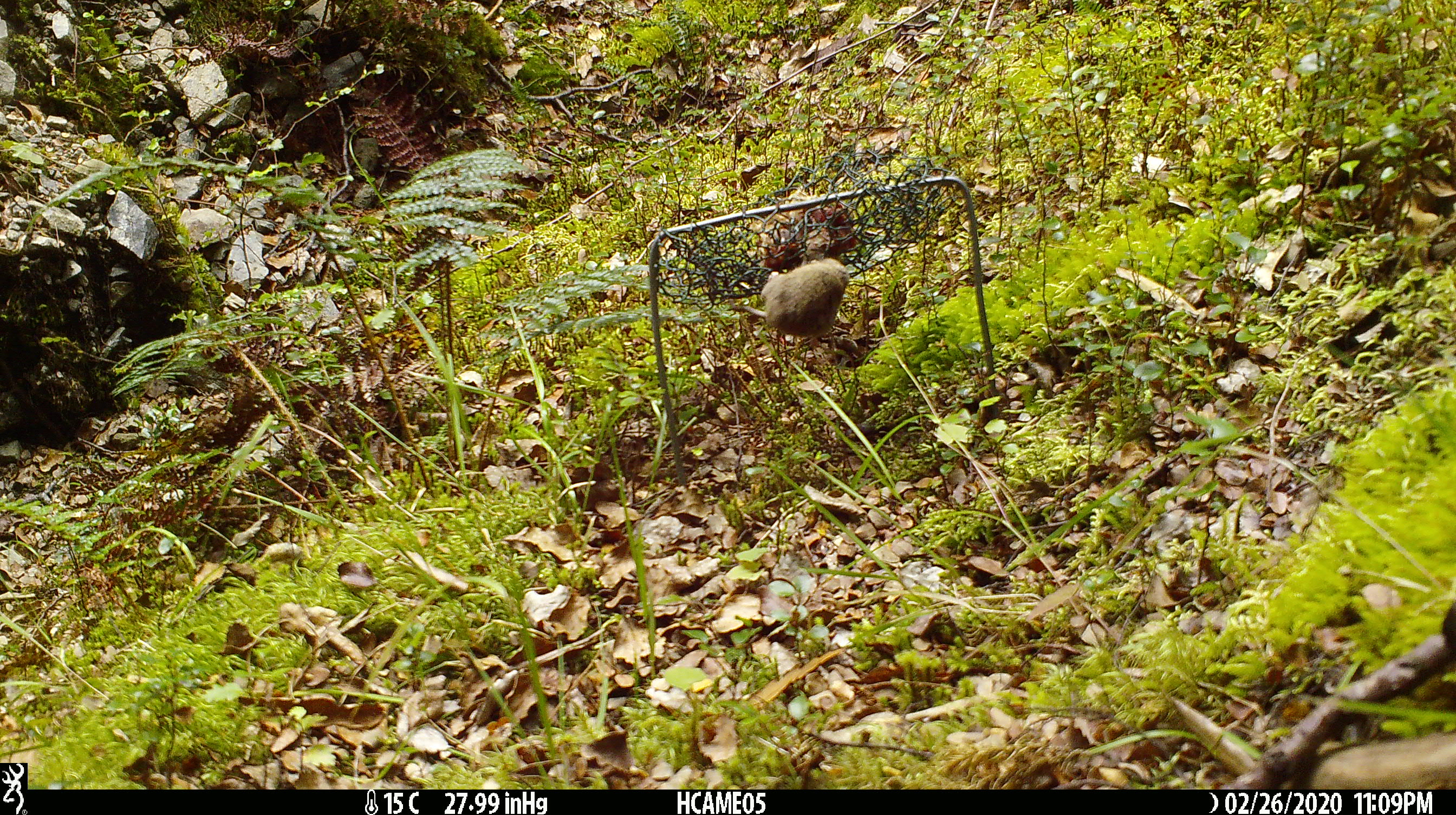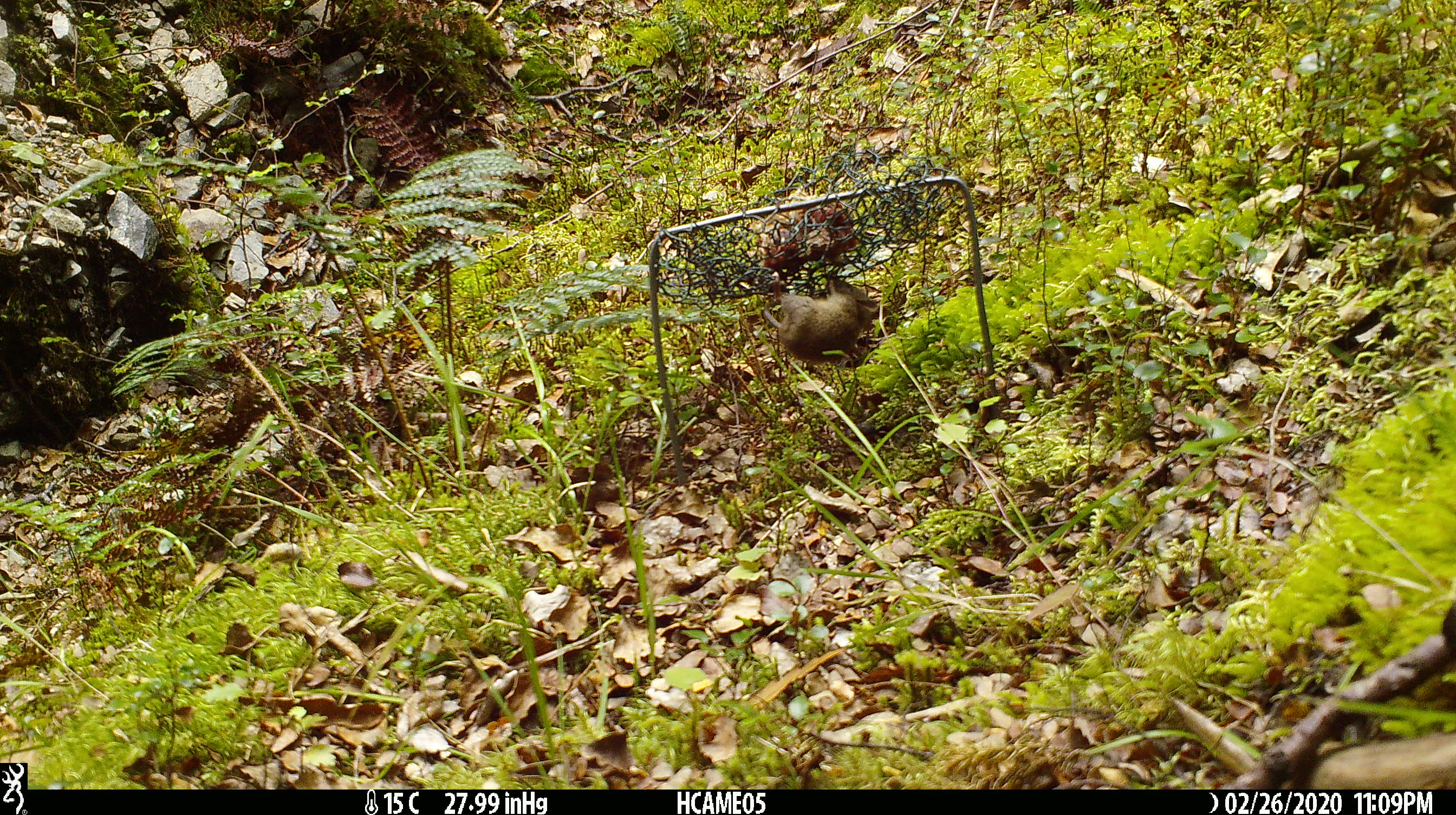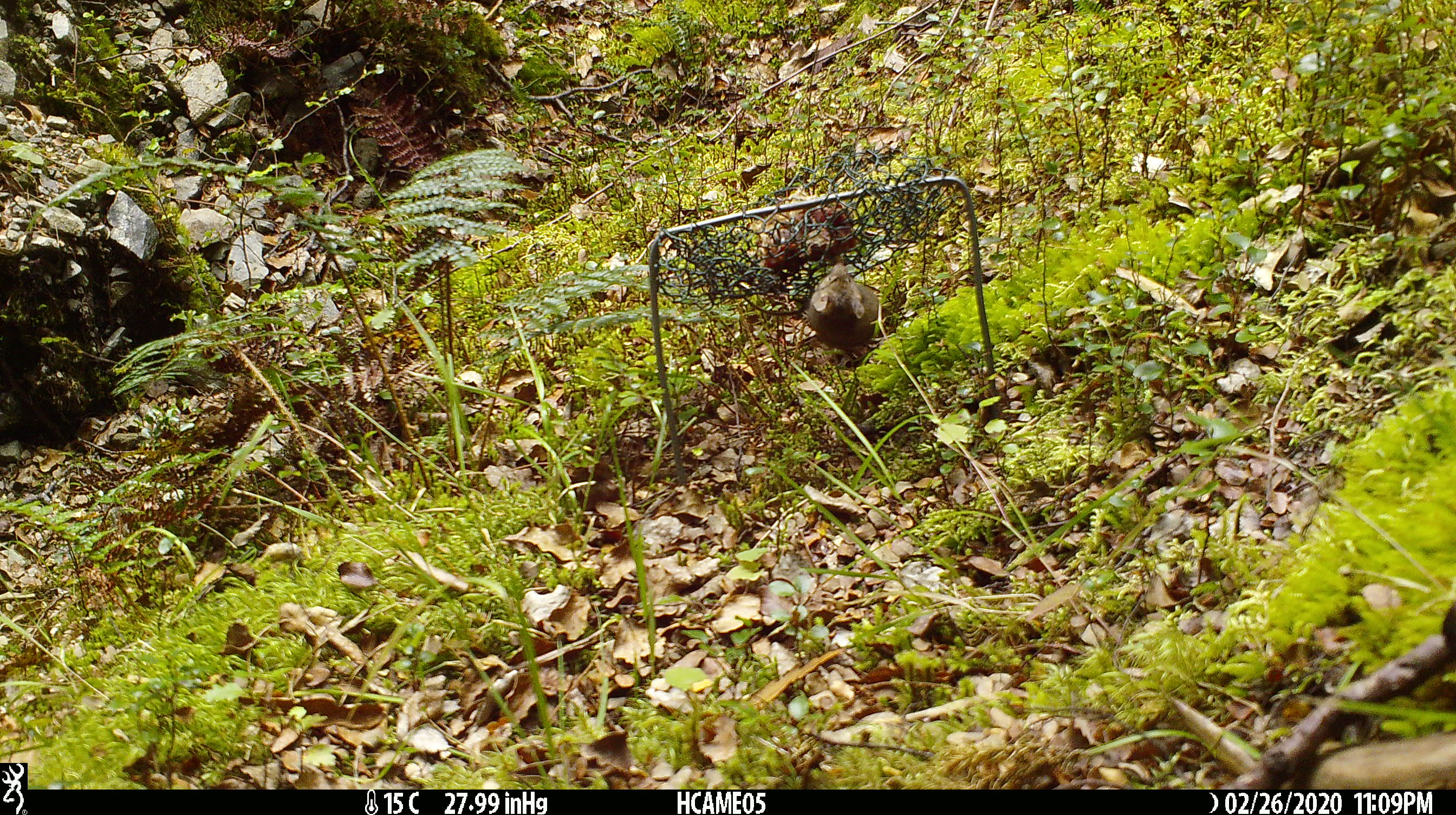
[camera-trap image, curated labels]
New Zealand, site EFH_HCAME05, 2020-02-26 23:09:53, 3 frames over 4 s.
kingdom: Animalia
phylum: Chordata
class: Mammalia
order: Rodentia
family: Muridae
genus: Mus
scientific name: Mus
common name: mouse